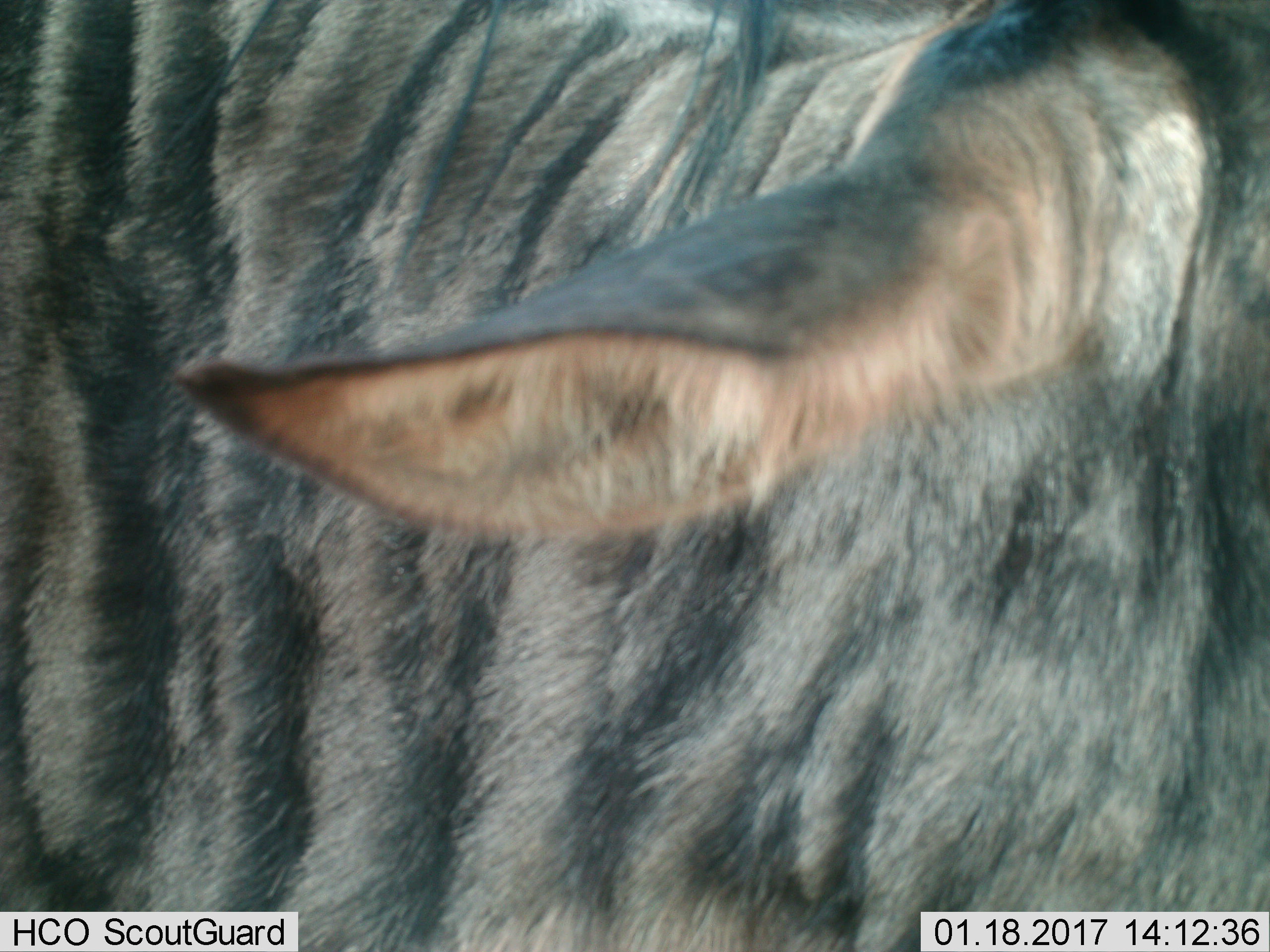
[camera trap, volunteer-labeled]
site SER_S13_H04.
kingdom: Animalia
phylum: Chordata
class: Mammalia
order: Artiodactyla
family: Bovidae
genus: Connochaetes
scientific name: Connochaetes taurinus taurinus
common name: blue wildebeest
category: wildebeestblue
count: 1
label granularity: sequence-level